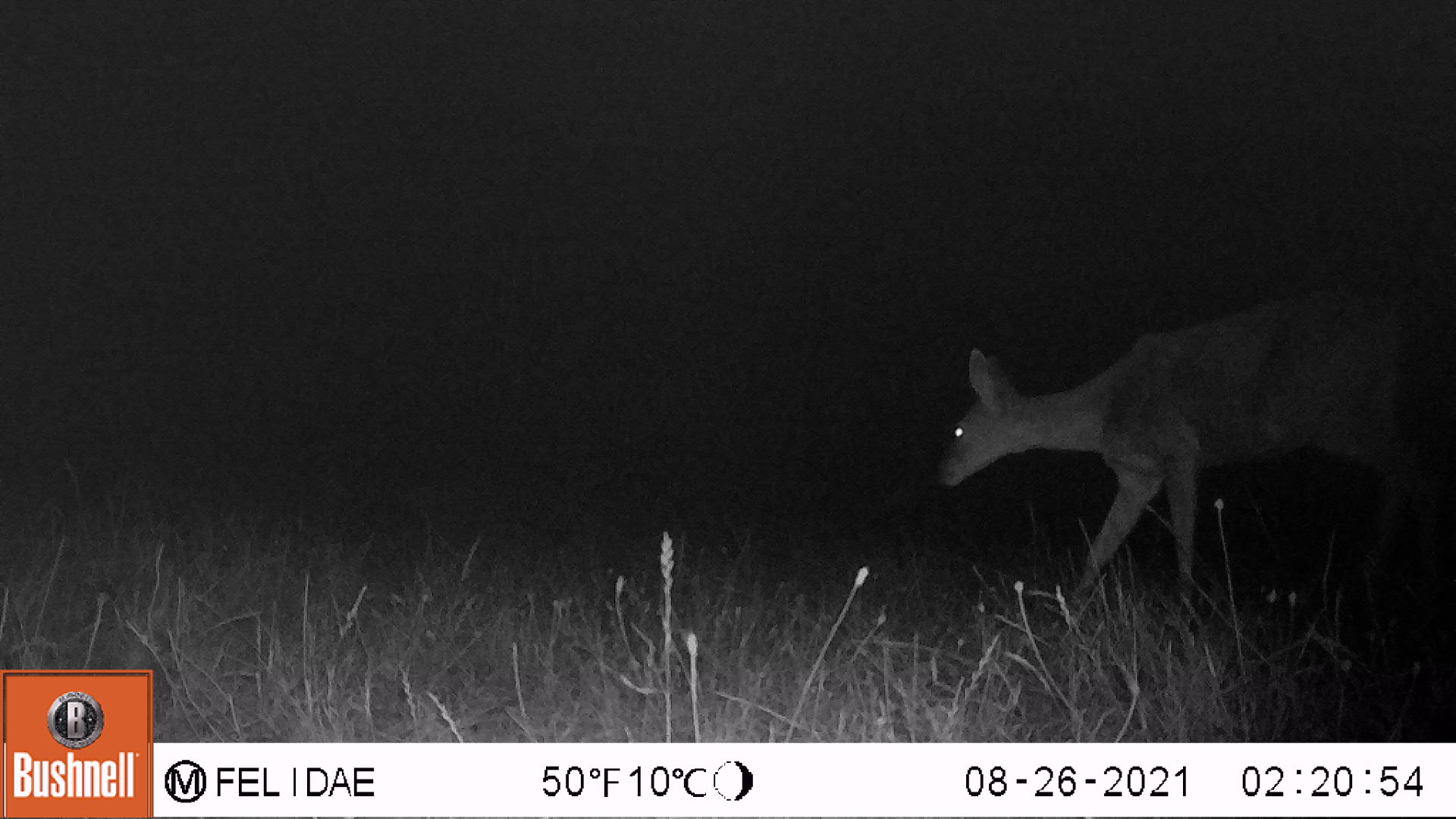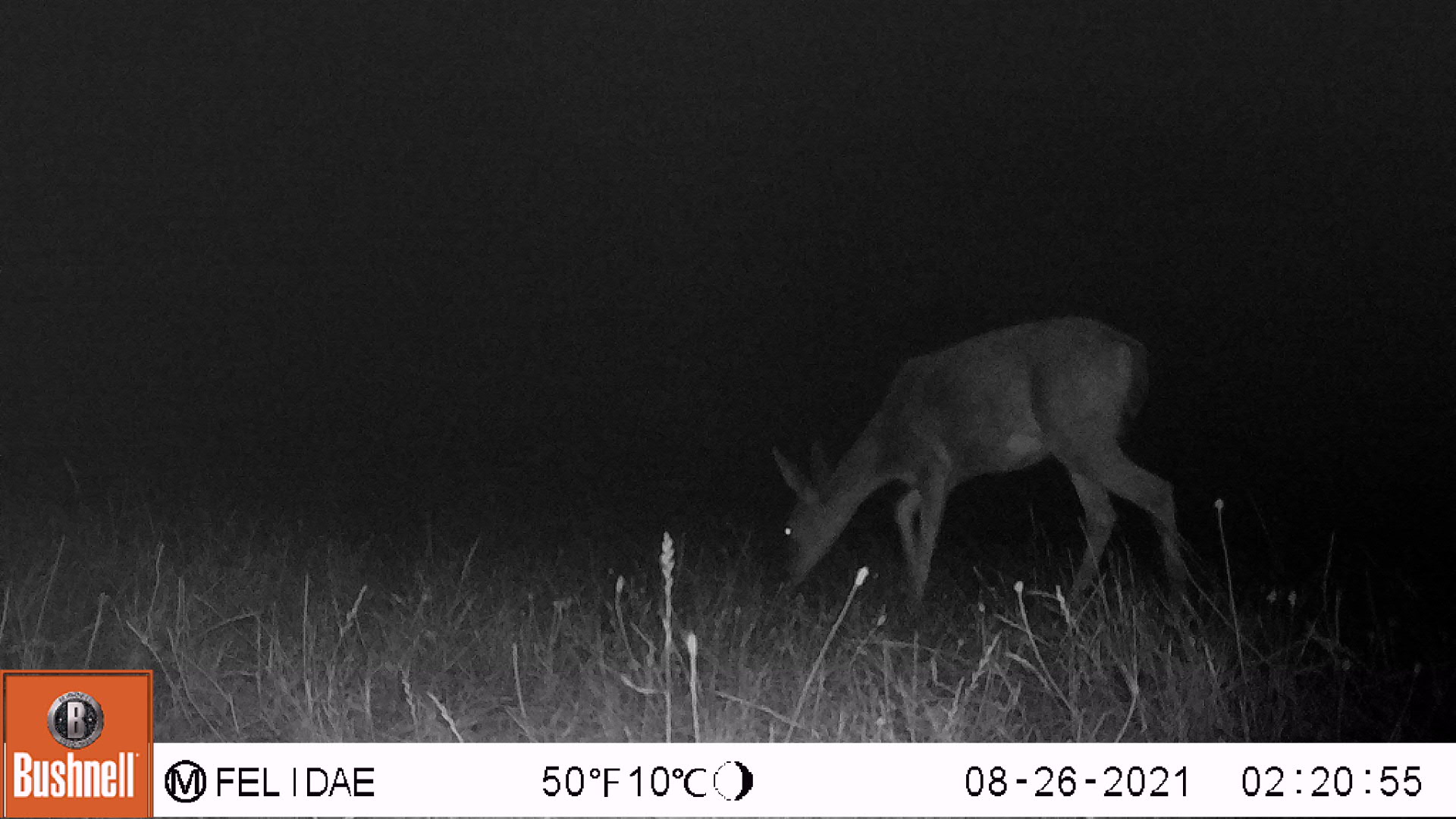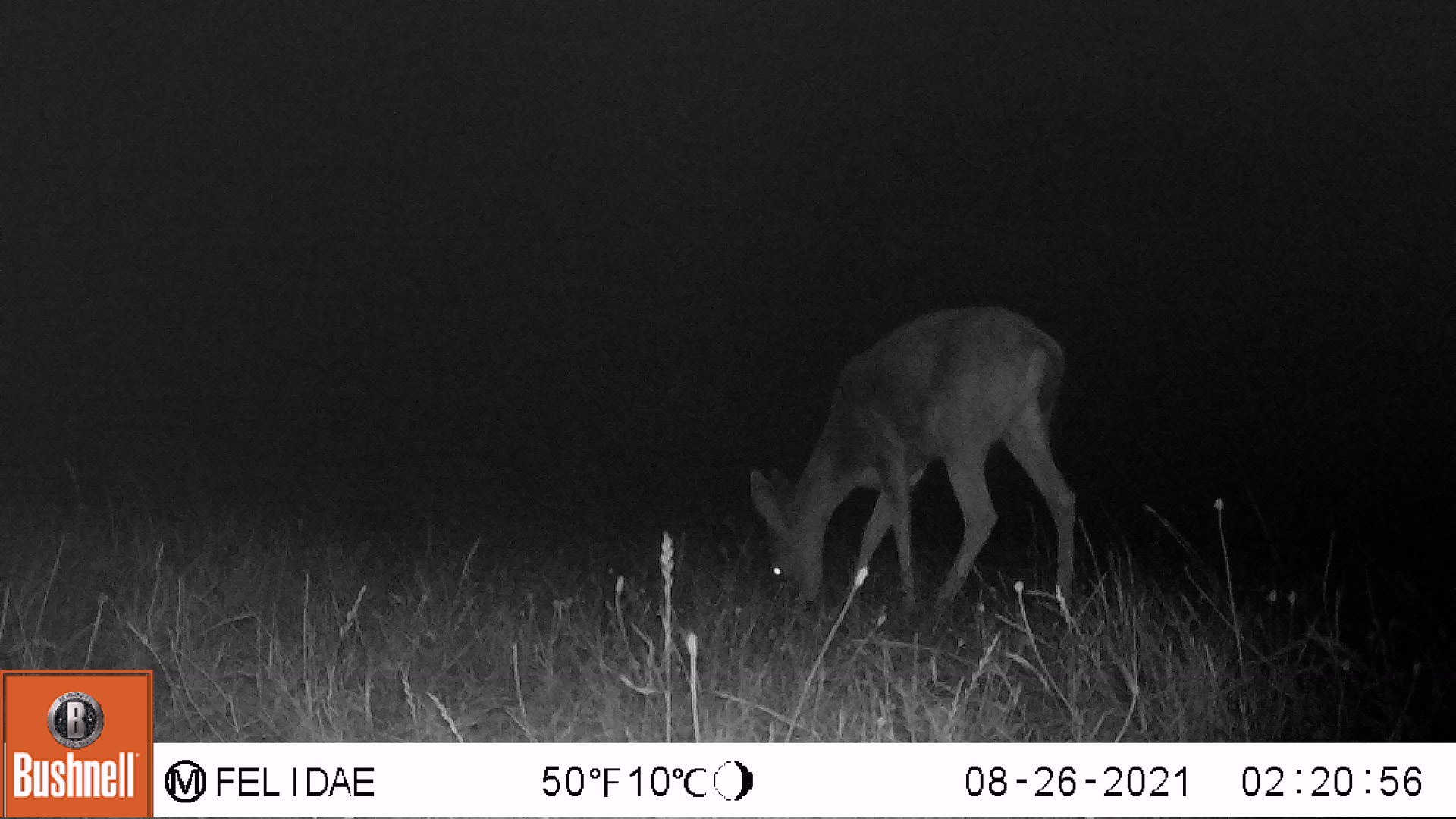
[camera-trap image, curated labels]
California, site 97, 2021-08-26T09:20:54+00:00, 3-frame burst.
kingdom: Animalia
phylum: Chordata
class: Mammalia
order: Artiodactyla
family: Cervidae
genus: Odocoileus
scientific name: Odocoileus hemionus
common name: mule deer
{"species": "mule deer (Odocoileus hemionus)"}